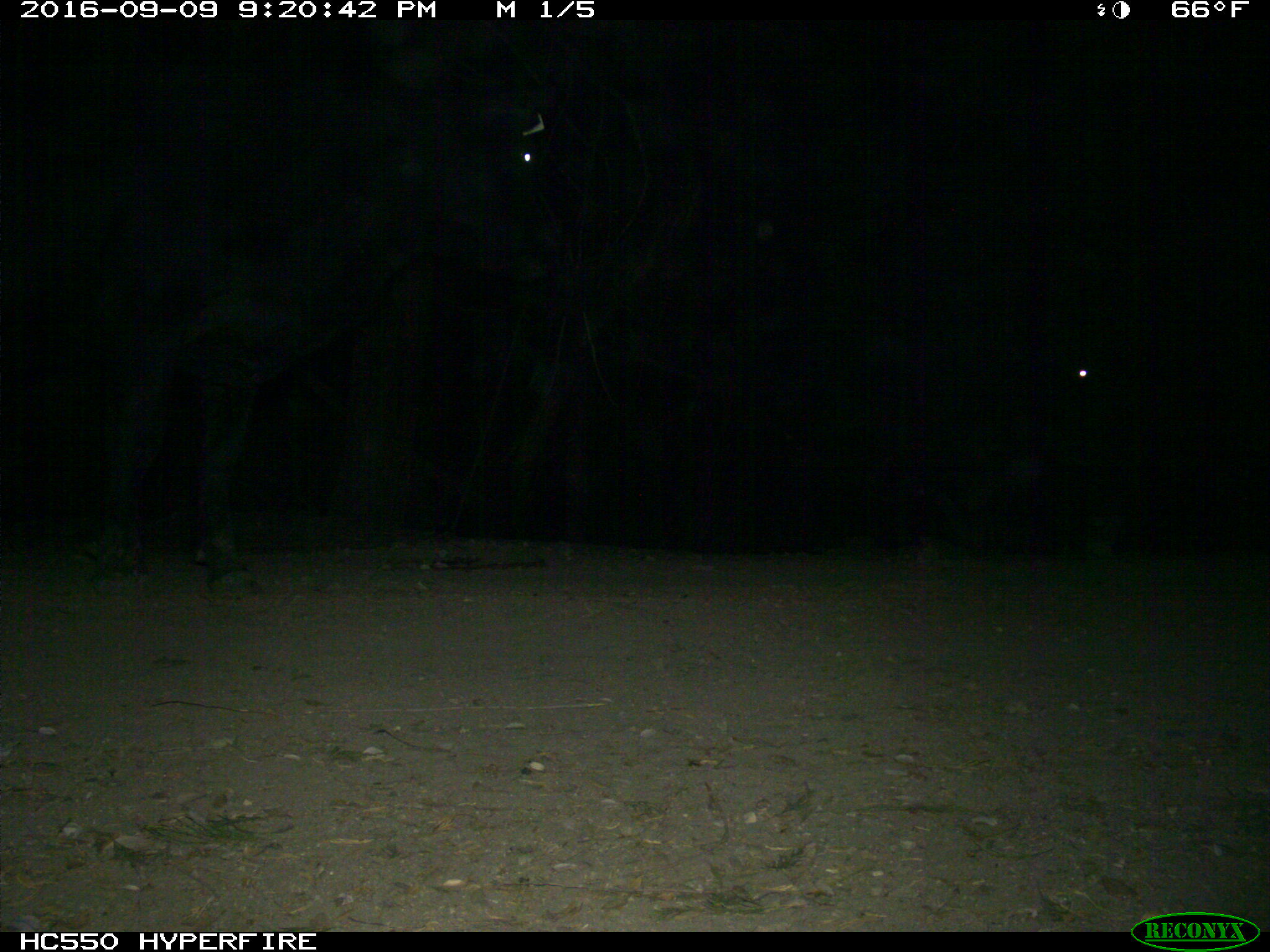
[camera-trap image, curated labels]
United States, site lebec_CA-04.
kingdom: Animalia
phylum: Chordata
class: Mammalia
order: Artiodactyla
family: Bovidae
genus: Bos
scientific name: Bos taurus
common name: domestic cow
Bos taurus (domestic cow).